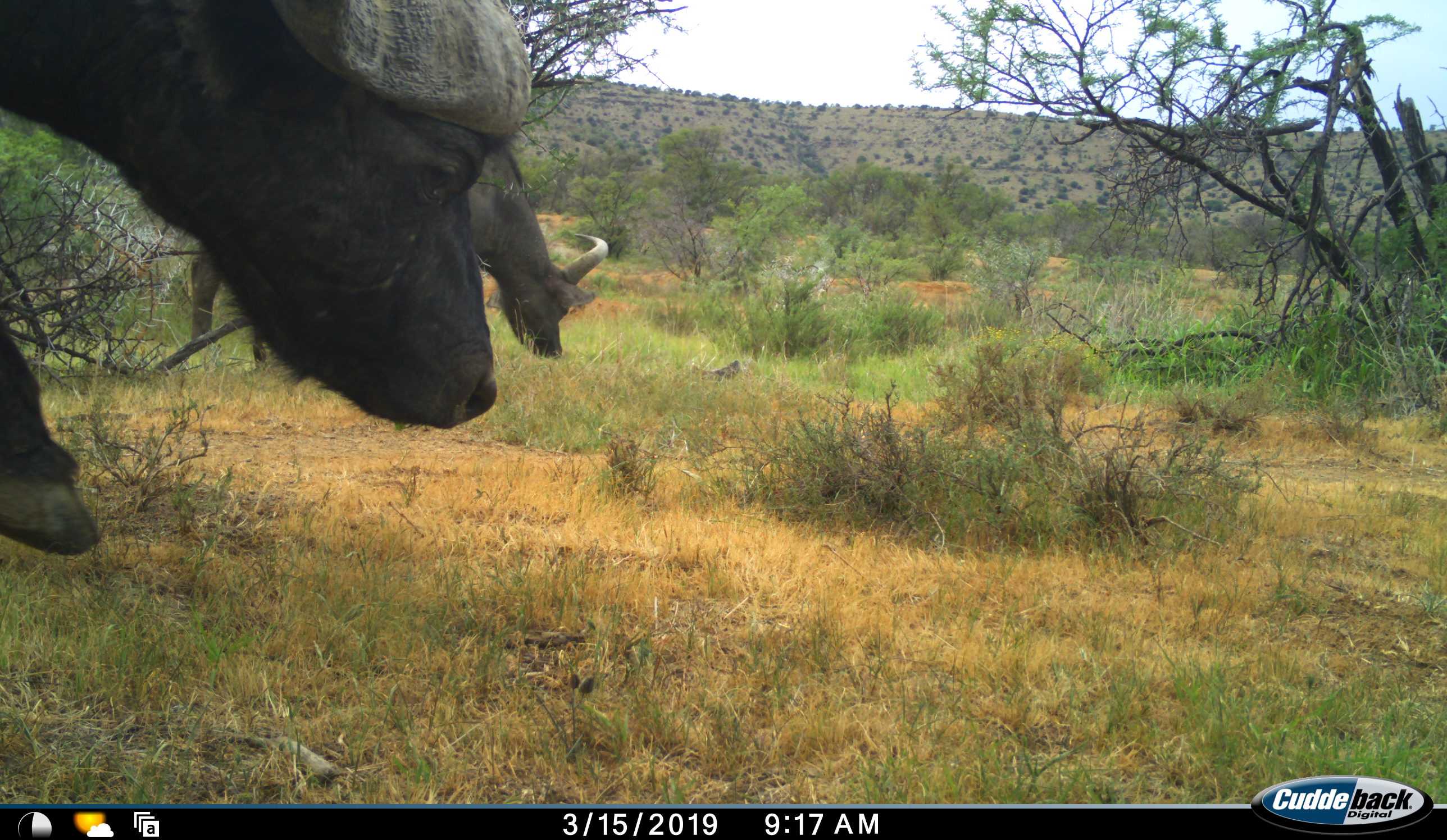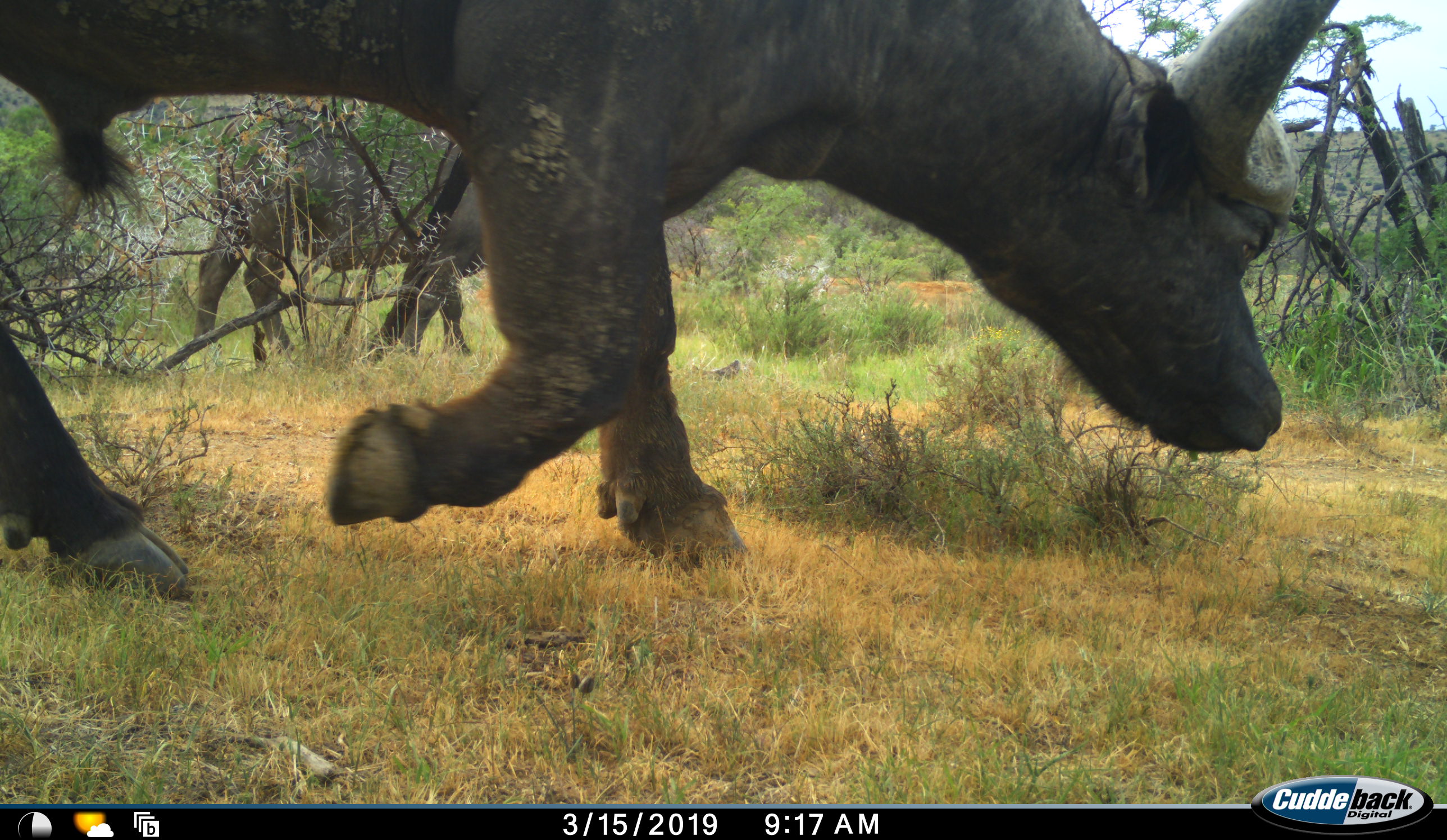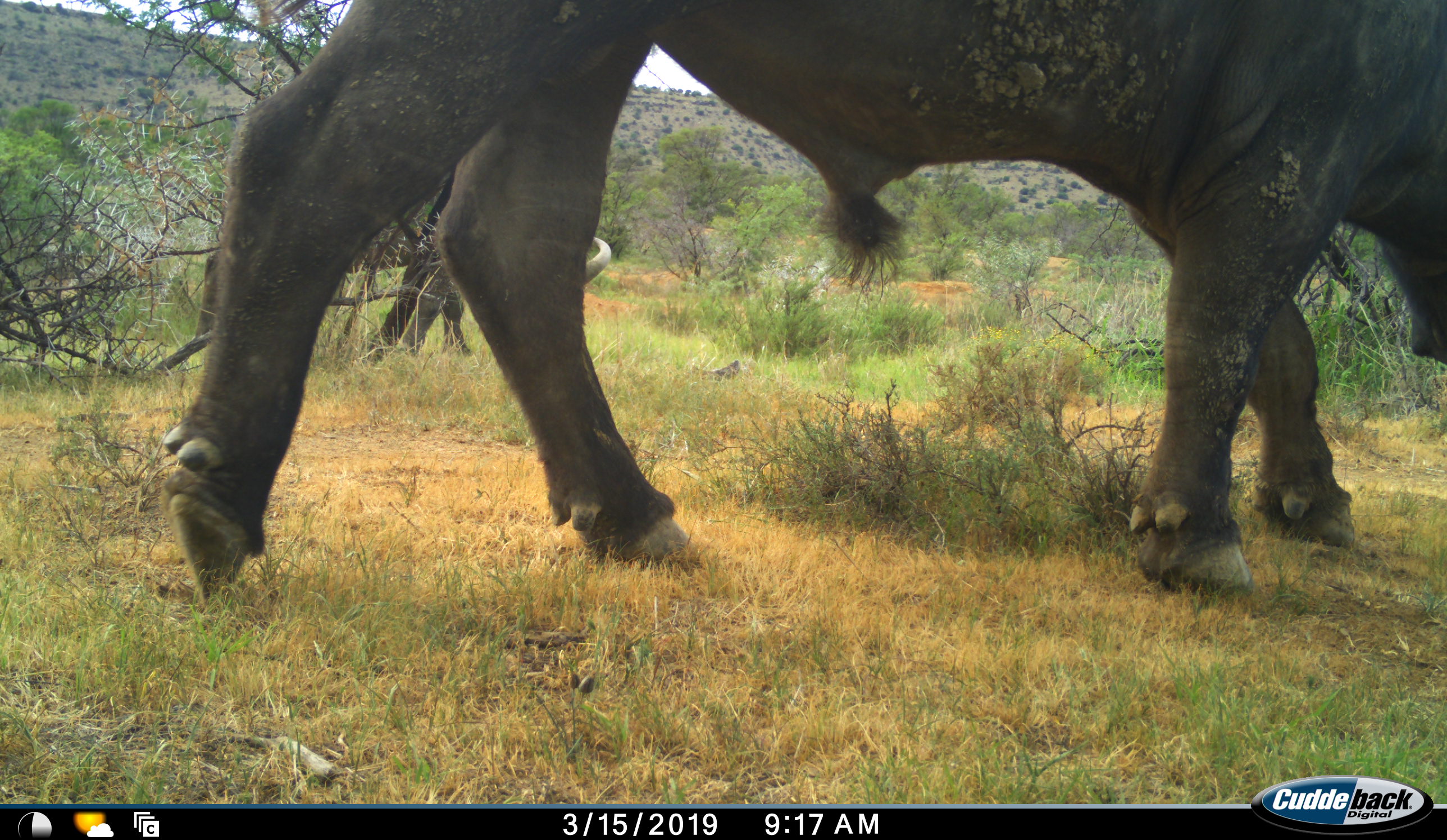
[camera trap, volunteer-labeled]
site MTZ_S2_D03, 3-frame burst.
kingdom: Animalia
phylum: Chordata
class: Mammalia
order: Artiodactyla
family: Bovidae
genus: Syncerus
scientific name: Syncerus caffer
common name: african buffalo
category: buffalo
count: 2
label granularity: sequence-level